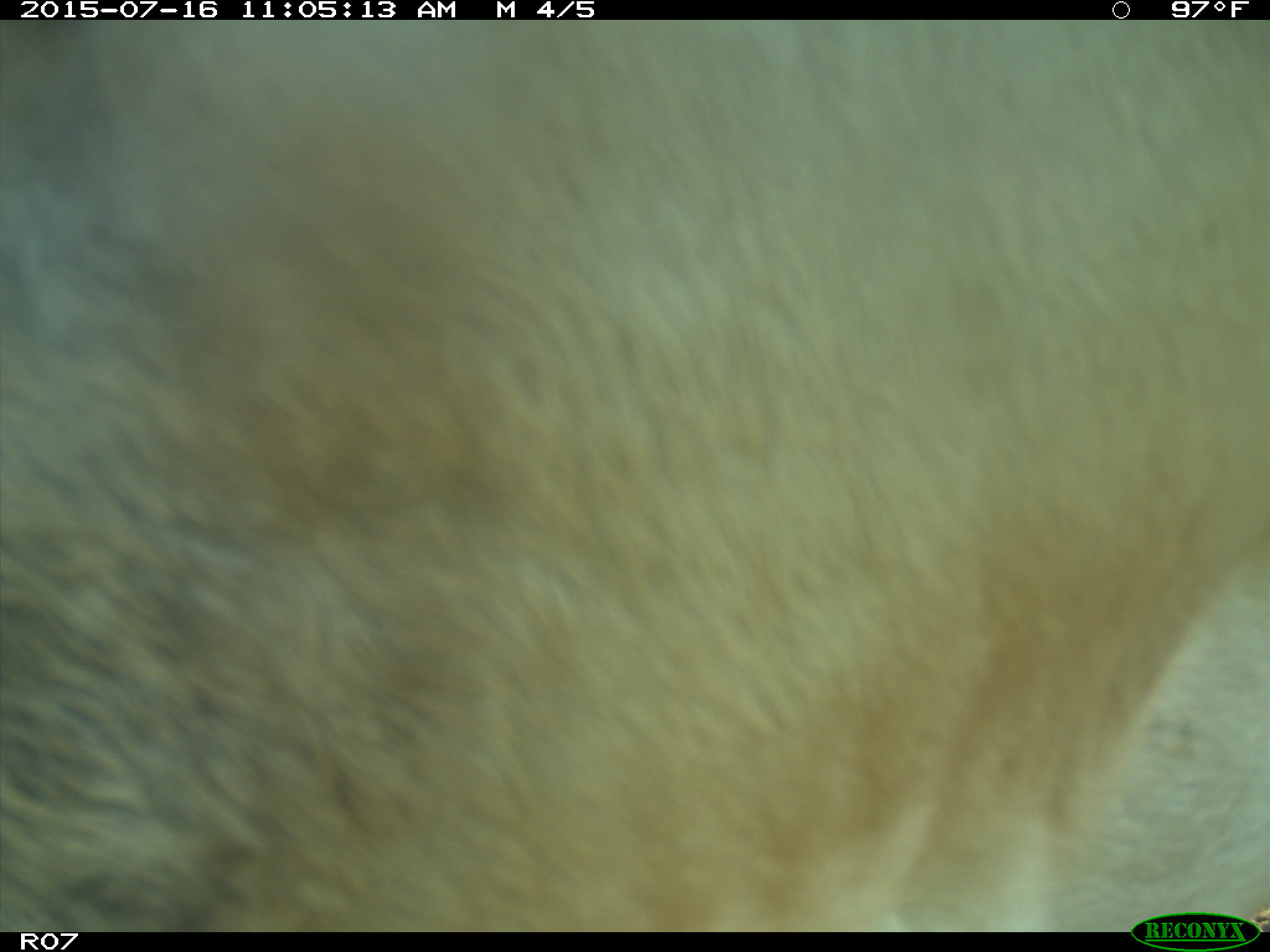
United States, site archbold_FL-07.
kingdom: Animalia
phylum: Chordata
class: Mammalia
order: Artiodactyla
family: Bovidae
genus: Bos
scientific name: Bos taurus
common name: domestic cow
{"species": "Bos taurus (domestic cow)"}